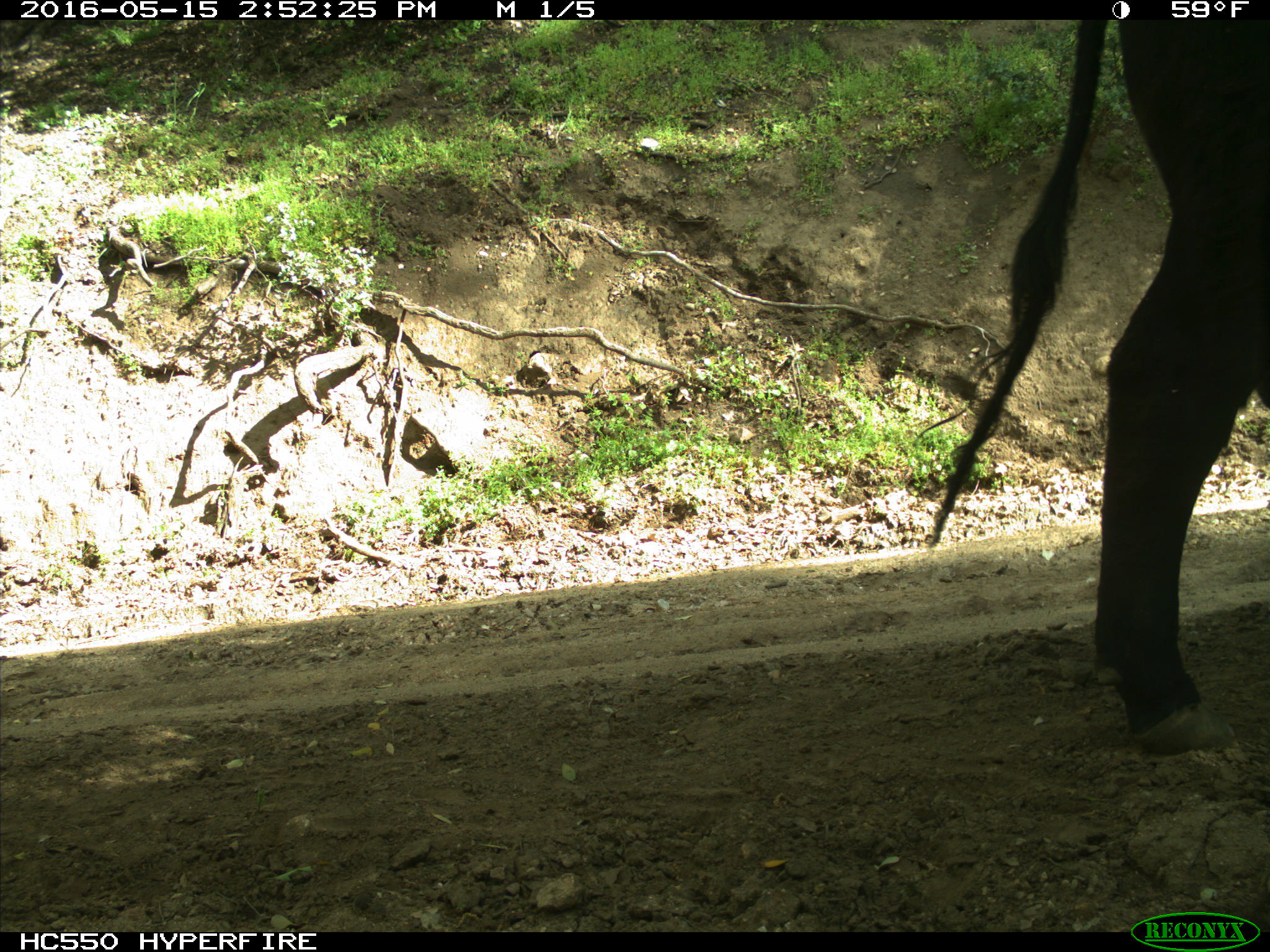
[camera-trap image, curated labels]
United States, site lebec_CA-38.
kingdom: Animalia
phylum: Chordata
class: Mammalia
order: Artiodactyla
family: Bovidae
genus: Bos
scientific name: Bos taurus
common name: domestic cow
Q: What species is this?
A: Bos taurus (domestic cow).